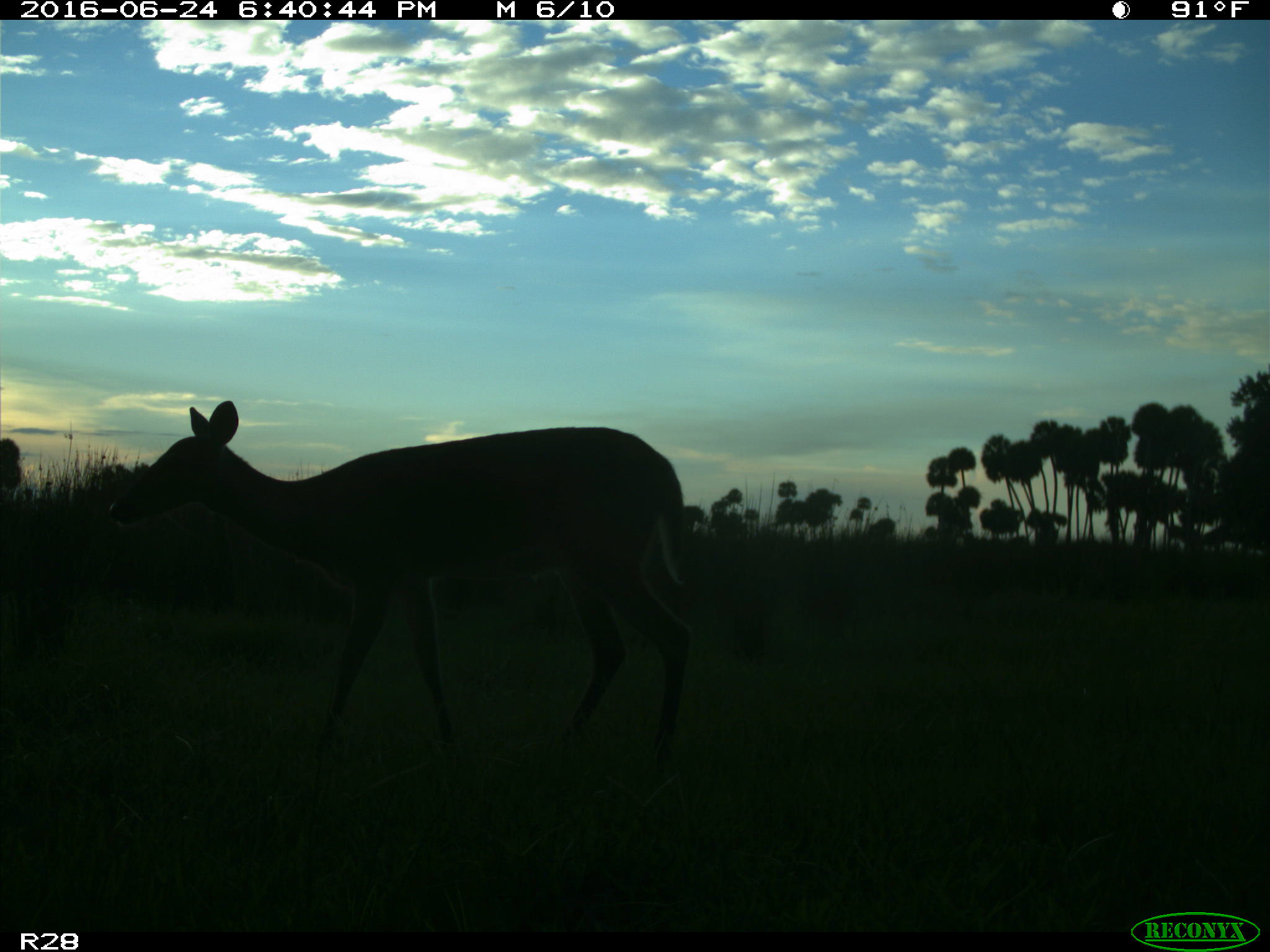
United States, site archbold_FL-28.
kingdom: Animalia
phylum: Chordata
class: Mammalia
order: Artiodactyla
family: Cervidae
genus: Odocoileus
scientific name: Odocoileus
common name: deer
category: unidentified deer